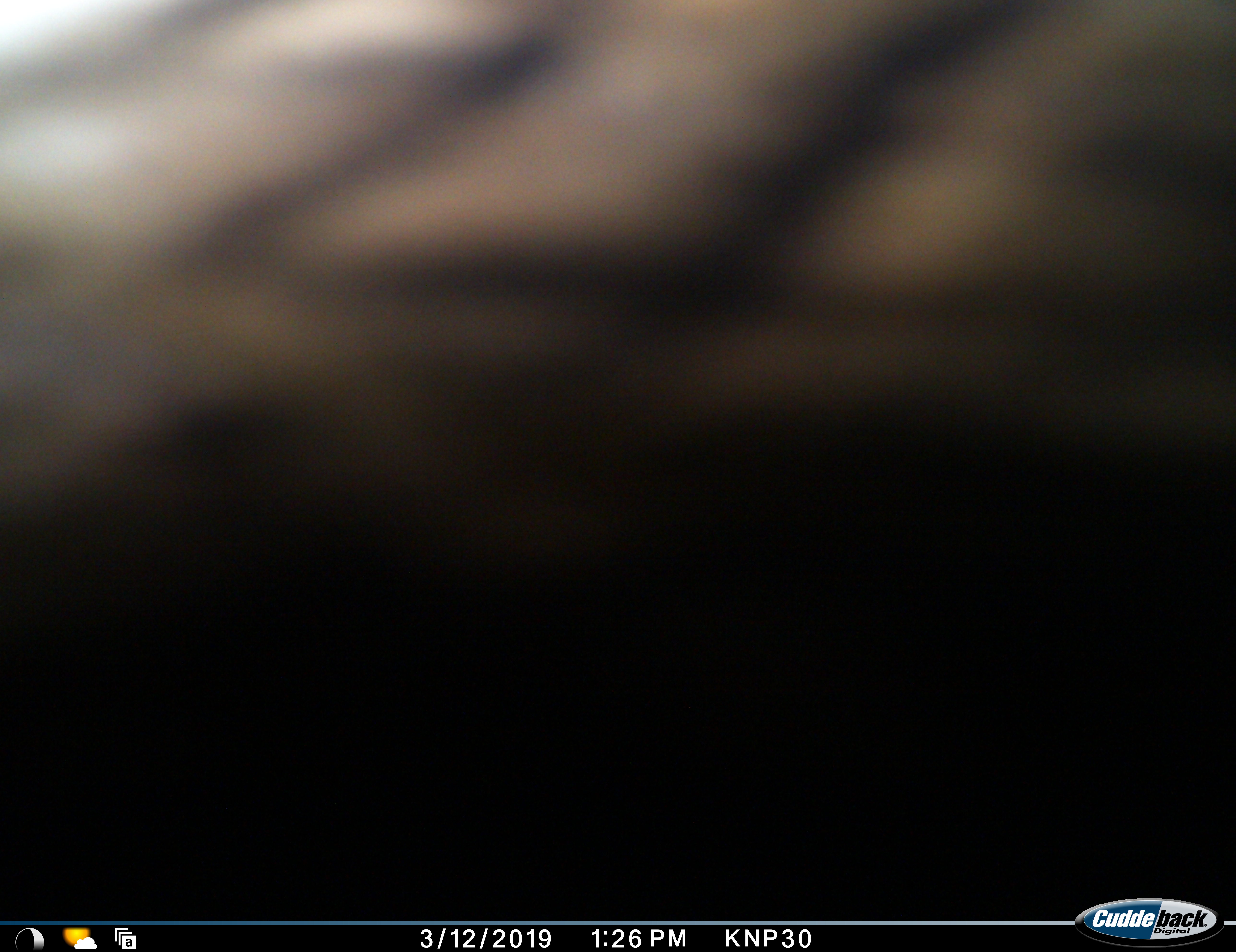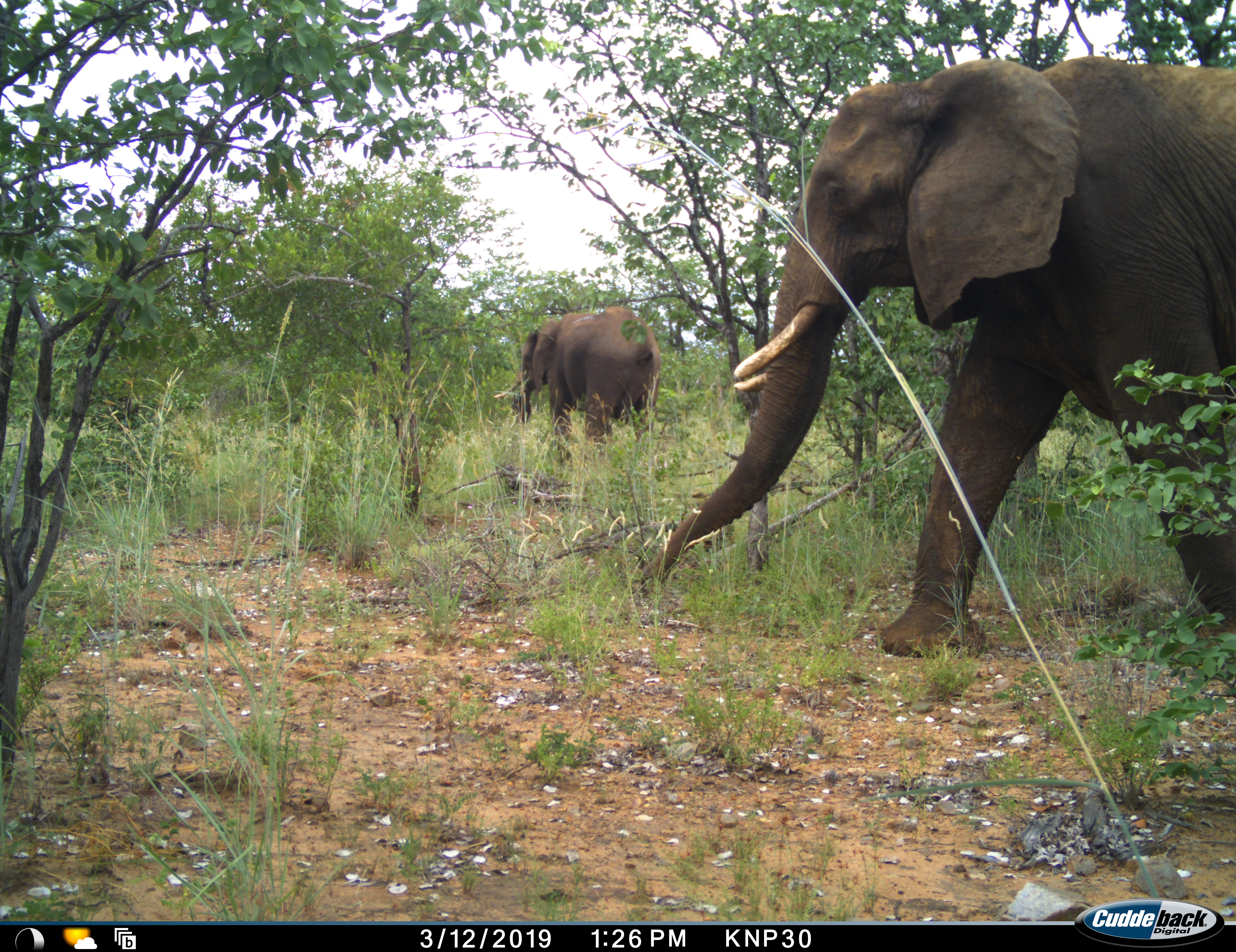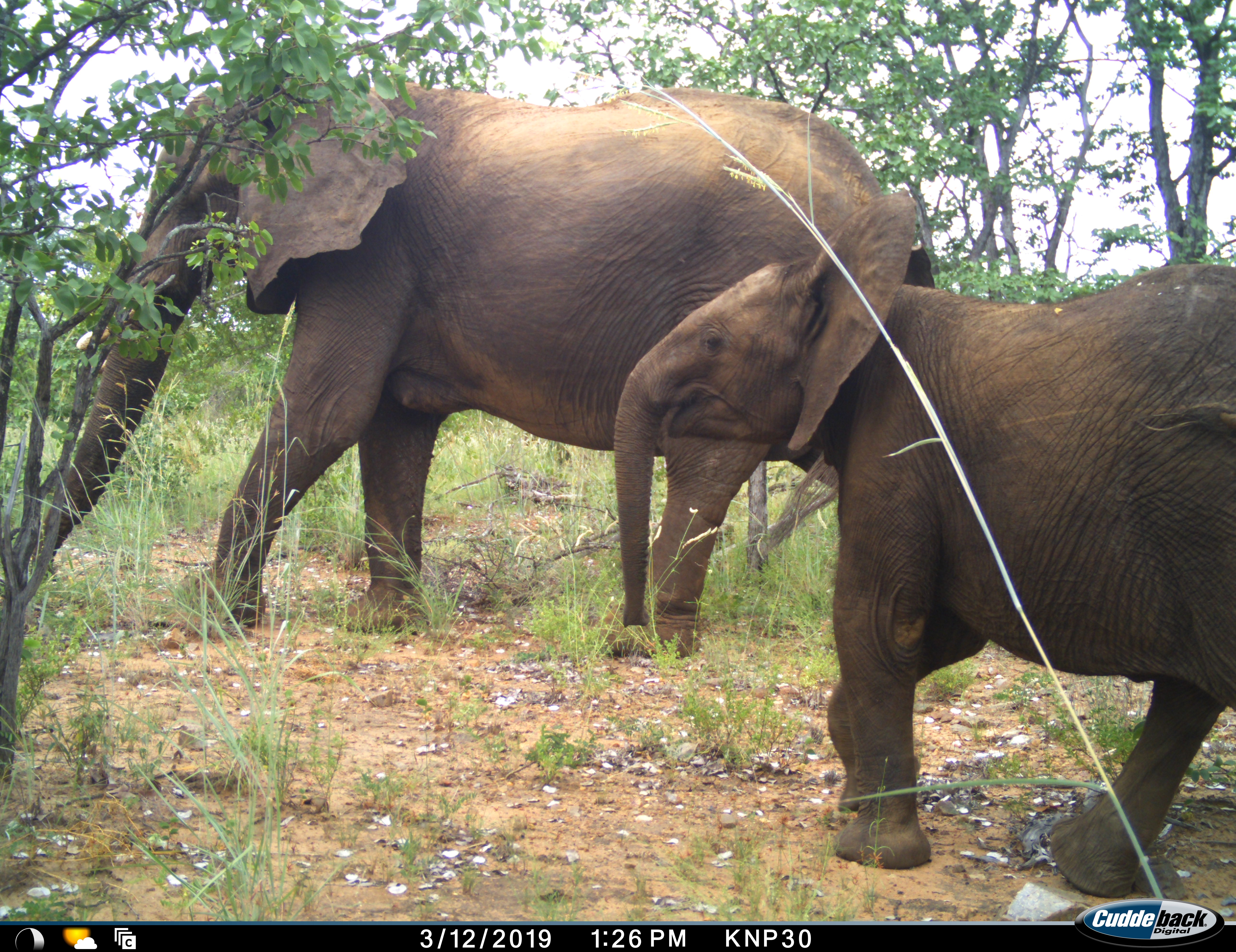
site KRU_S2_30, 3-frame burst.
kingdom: Animalia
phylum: Chordata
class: Mammalia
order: Proboscidea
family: Elephantidae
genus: Loxodonta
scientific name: Loxodonta africana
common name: african bush elephant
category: elephant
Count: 3.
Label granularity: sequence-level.